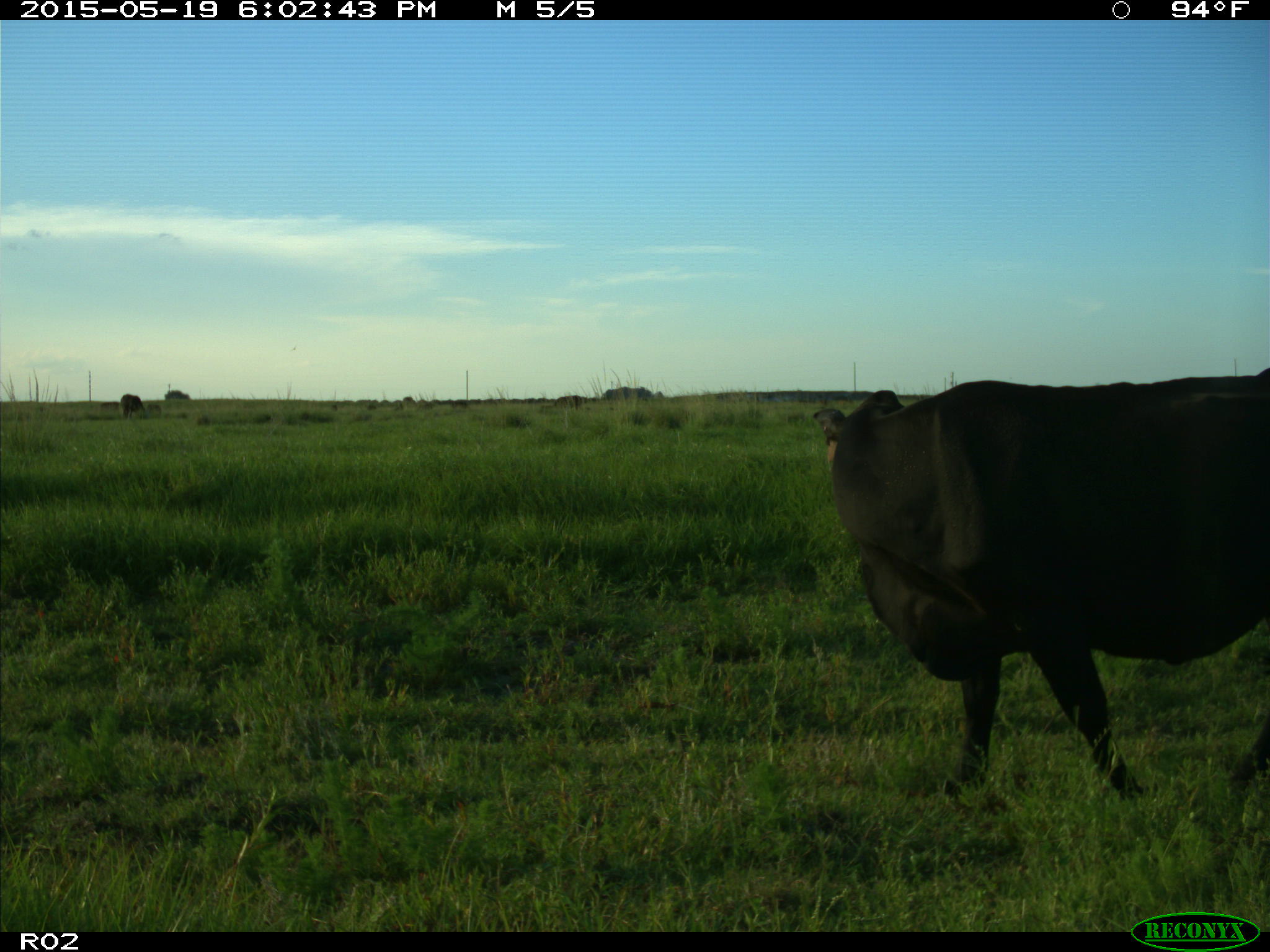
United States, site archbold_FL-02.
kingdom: Animalia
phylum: Chordata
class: Mammalia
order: Artiodactyla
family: Bovidae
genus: Bos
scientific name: Bos taurus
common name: domestic cow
Bos taurus (domestic cow).